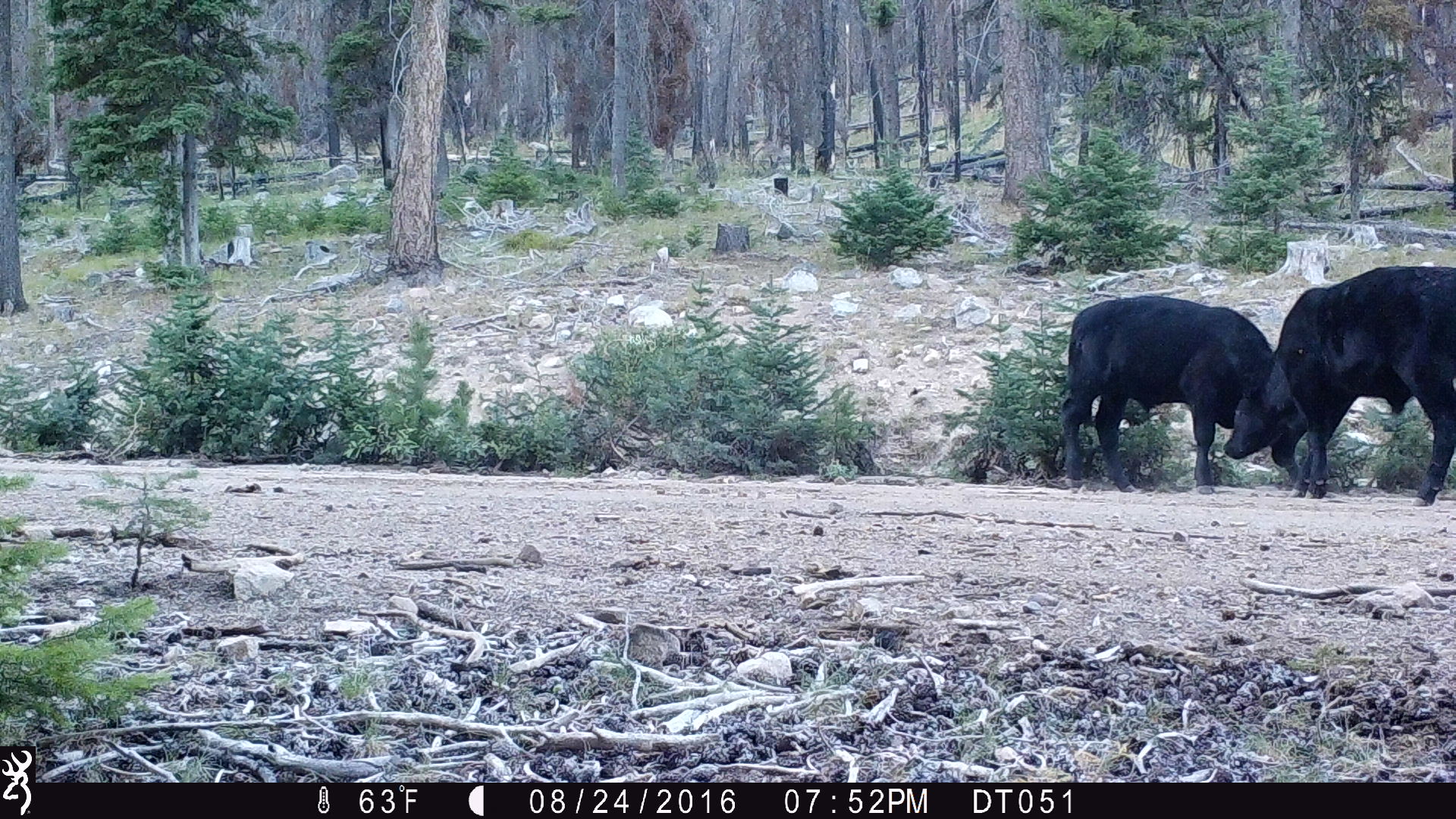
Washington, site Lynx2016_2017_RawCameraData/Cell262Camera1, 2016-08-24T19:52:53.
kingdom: Animalia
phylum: Chordata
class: Mammalia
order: Artiodactyla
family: Bovidae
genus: Bos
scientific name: Bos taurus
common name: domestic cattle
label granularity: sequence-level